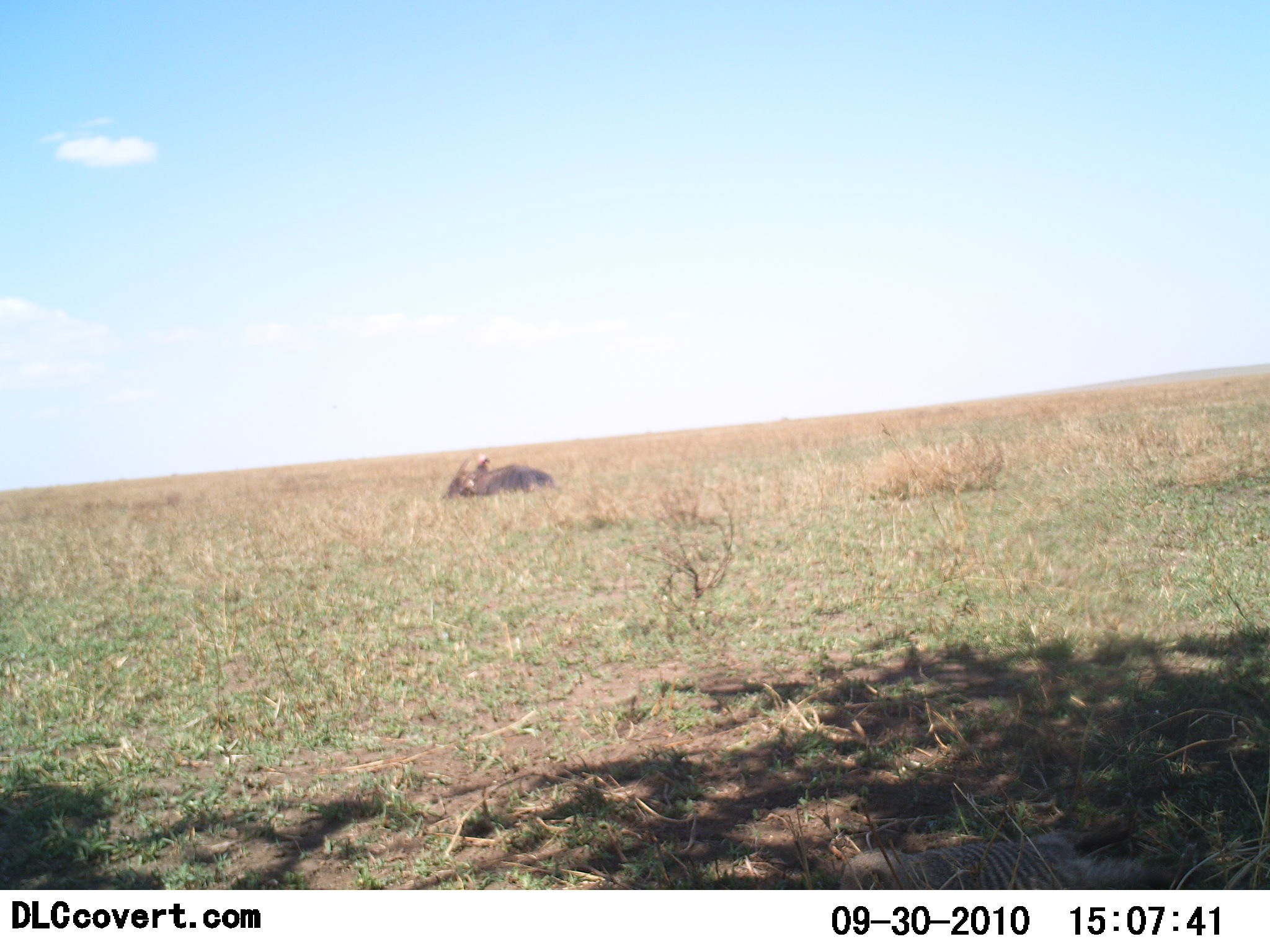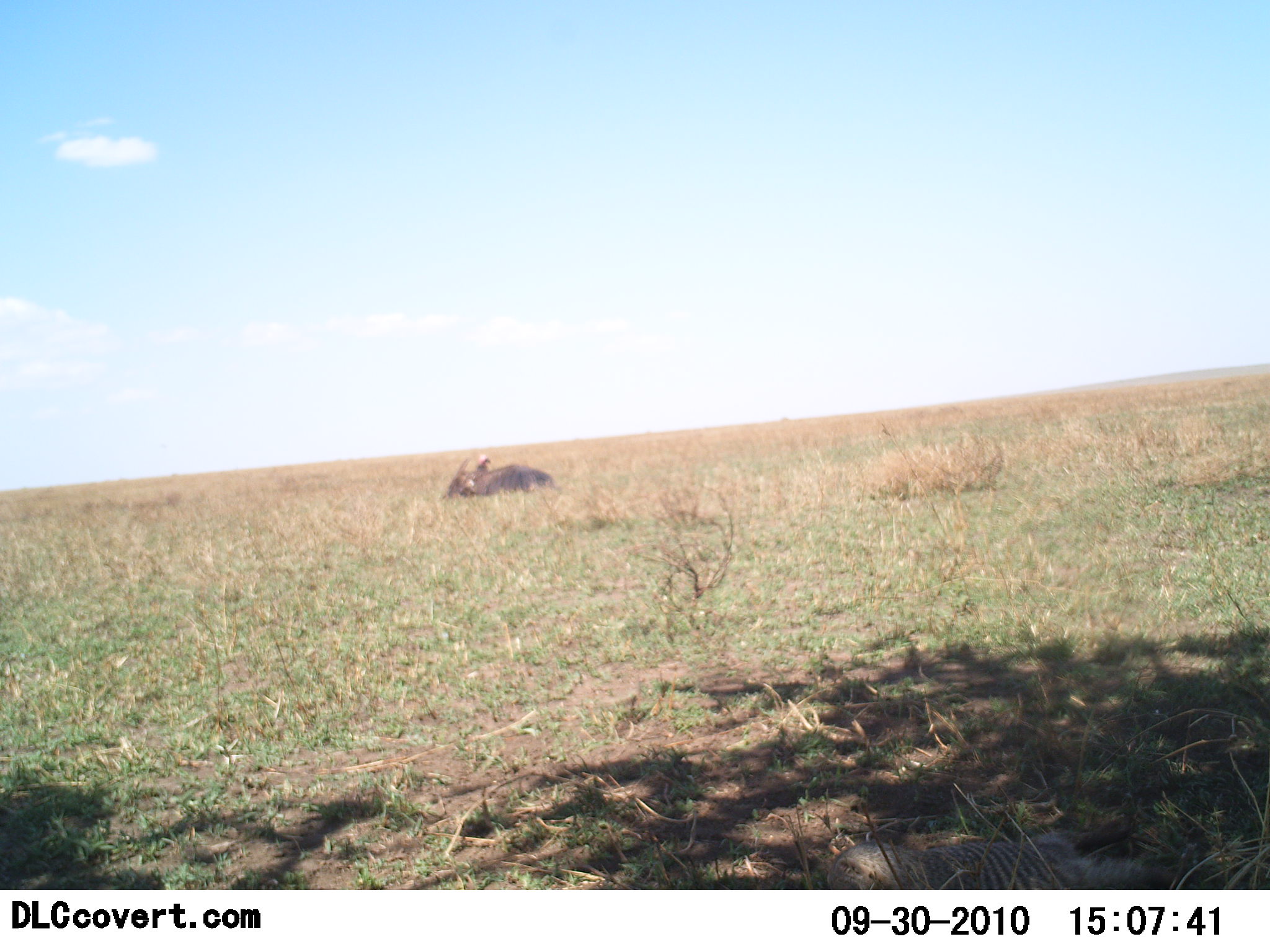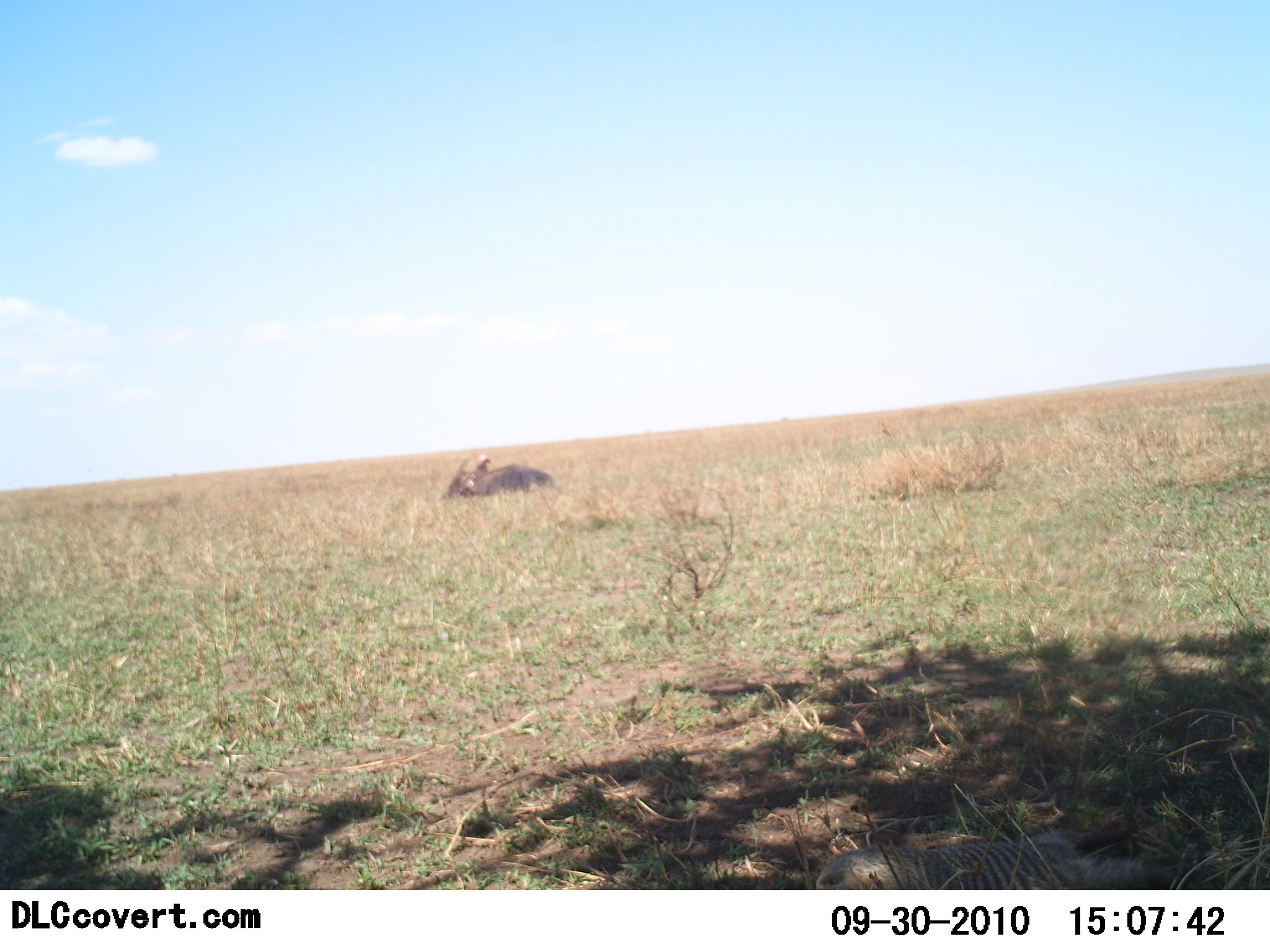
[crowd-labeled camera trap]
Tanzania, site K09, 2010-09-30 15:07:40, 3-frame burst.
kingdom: Animalia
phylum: Chordata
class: Mammalia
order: Carnivora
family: Herpestidae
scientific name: Herpestidae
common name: mongoose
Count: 1.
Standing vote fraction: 10%.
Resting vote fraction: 80%.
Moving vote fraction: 20%.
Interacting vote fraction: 0%.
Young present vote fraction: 0%.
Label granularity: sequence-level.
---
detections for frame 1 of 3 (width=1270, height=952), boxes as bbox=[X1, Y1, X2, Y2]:
animal: bbox=[444, 453, 556, 498]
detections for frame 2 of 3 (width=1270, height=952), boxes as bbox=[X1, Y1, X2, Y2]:
animal: bbox=[443, 454, 556, 500]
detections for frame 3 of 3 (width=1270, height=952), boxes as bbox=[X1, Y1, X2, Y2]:
animal: bbox=[439, 454, 553, 499]